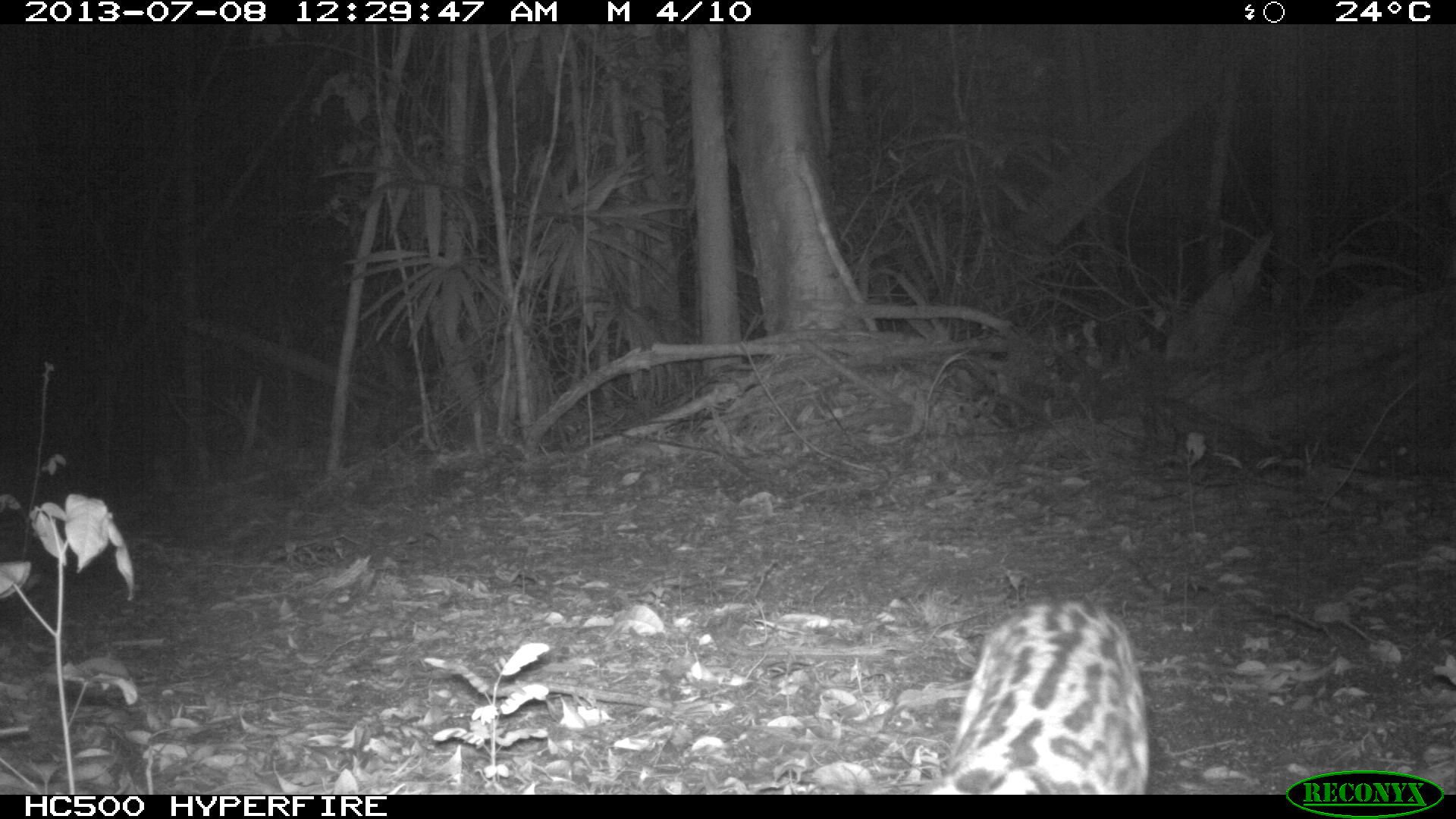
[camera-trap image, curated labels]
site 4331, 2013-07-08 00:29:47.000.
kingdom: Animalia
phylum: Chordata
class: Mammalia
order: Carnivora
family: Felidae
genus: Leopardus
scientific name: Leopardus pardalis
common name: ocelot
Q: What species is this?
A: Leopardus pardalis (ocelot).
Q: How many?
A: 1.